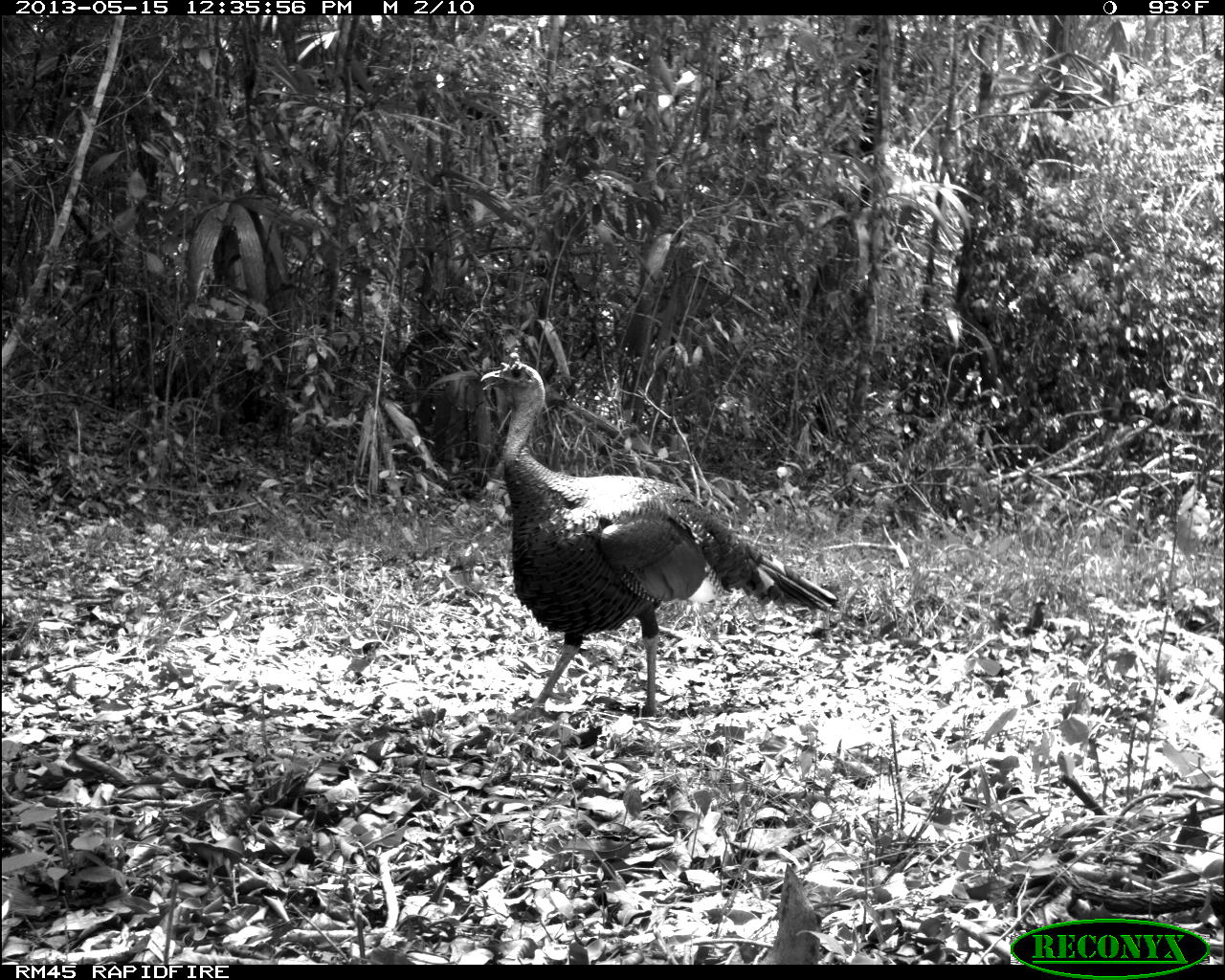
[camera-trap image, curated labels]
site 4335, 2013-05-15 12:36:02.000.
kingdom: Animalia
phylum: Chordata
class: Aves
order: Galliformes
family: Phasianidae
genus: Meleagris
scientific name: Meleagris ocellata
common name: ocellated turkey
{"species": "Meleagris ocellata (ocellated turkey)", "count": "1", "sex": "male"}